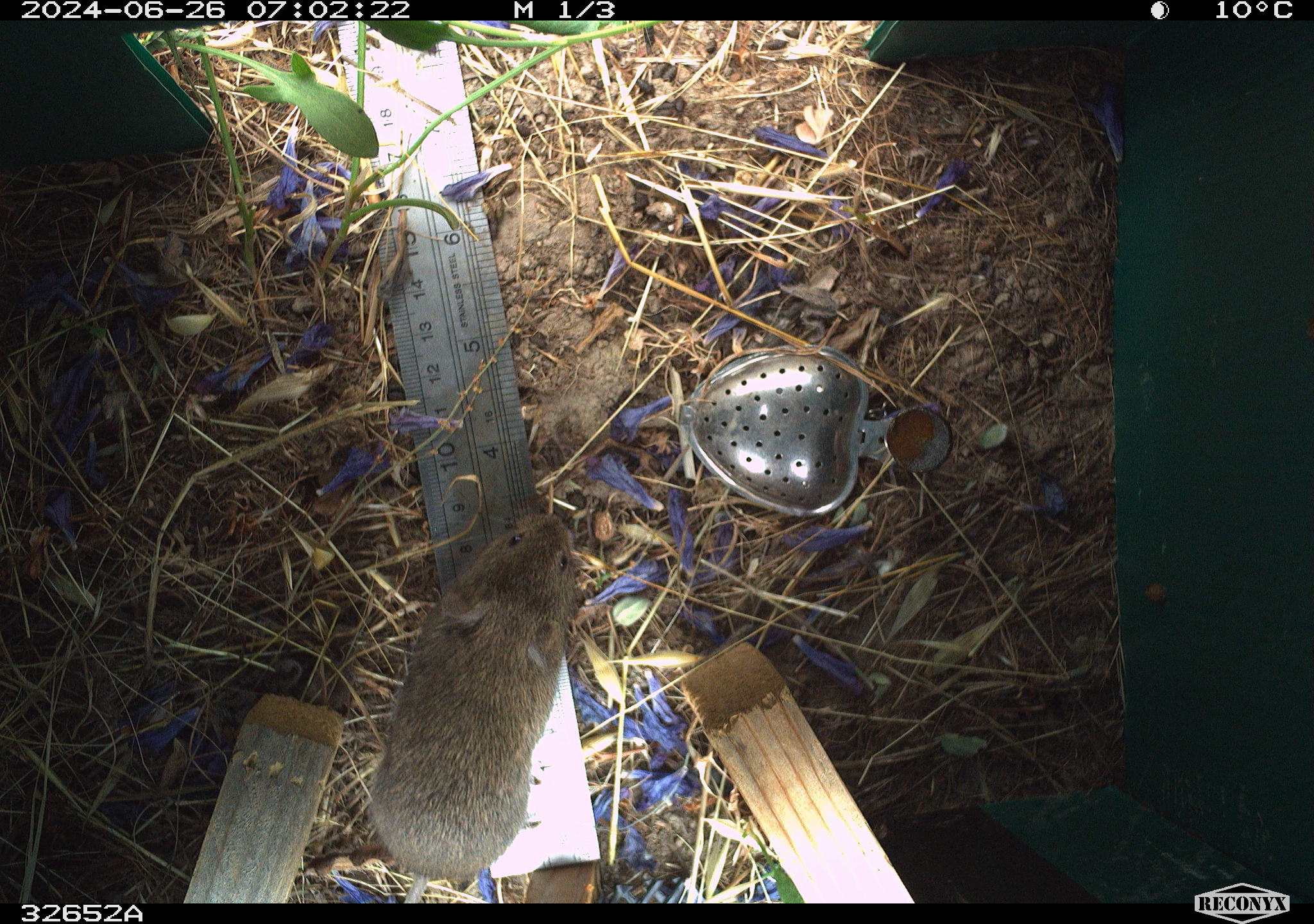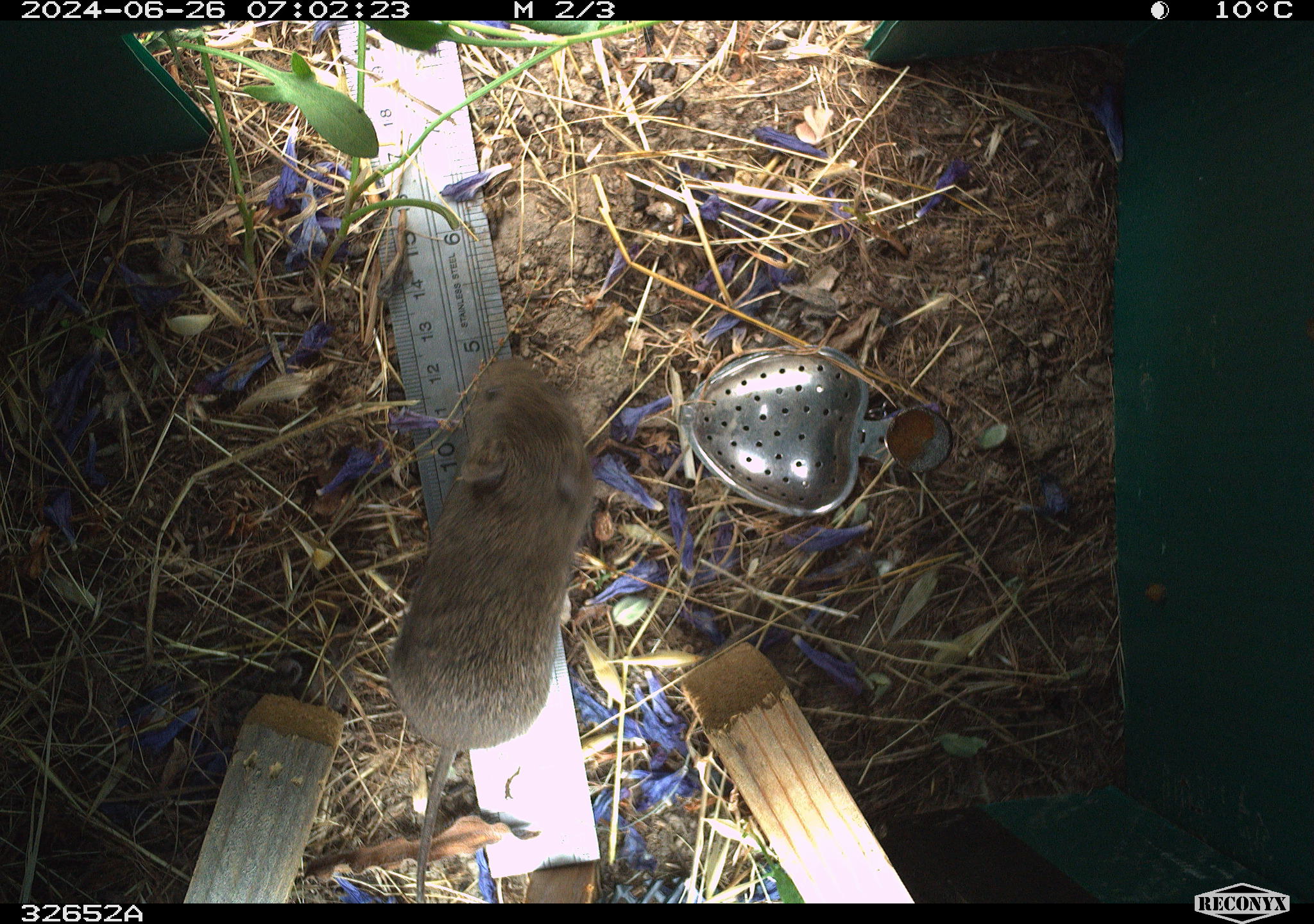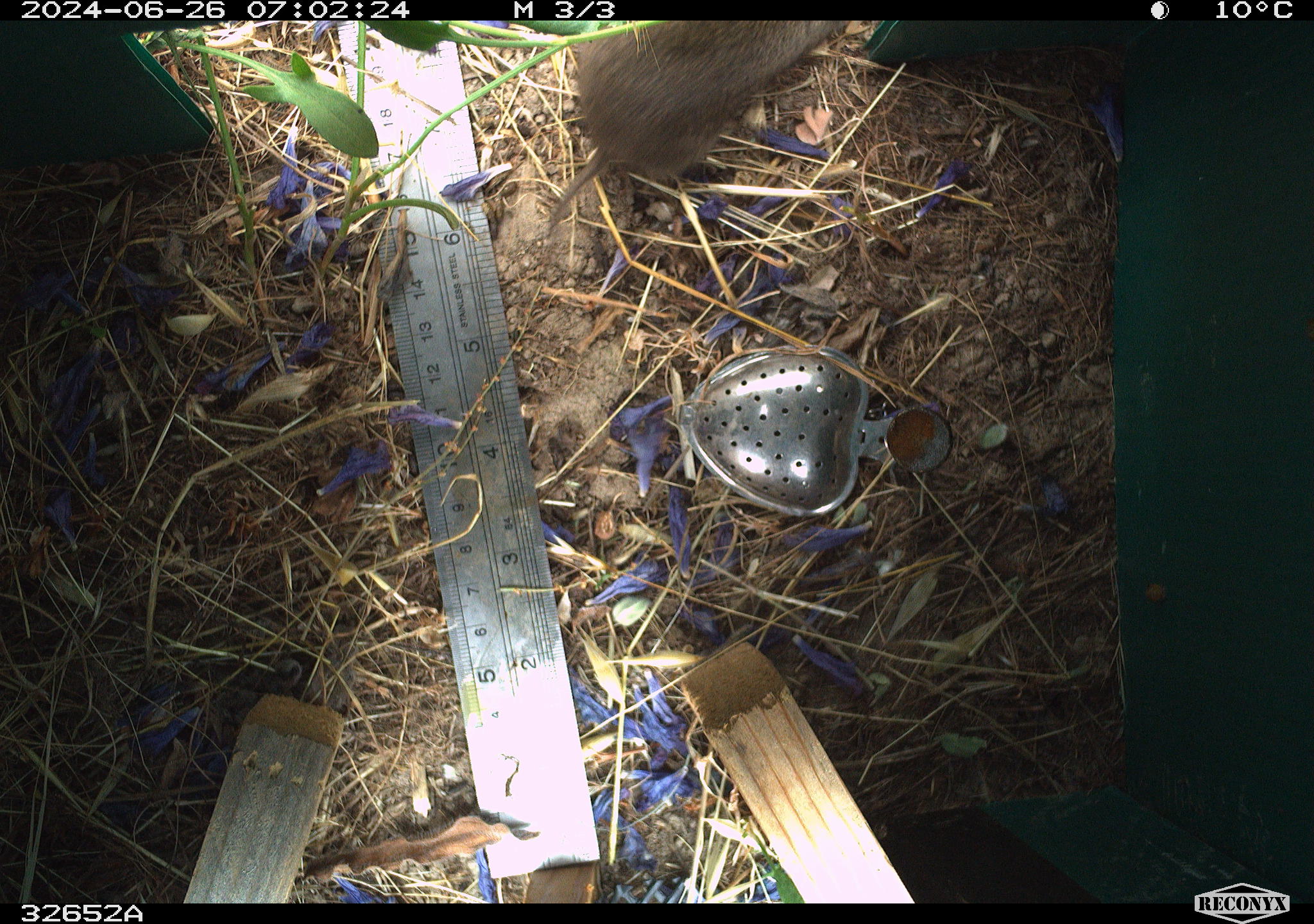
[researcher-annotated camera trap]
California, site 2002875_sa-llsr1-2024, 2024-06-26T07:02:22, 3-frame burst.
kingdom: Animalia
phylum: Chordata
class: Mammalia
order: Rodentia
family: Cricetidae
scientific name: Arvicolinae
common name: voles, lemmings, and muskrats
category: arvicolinae subfamily